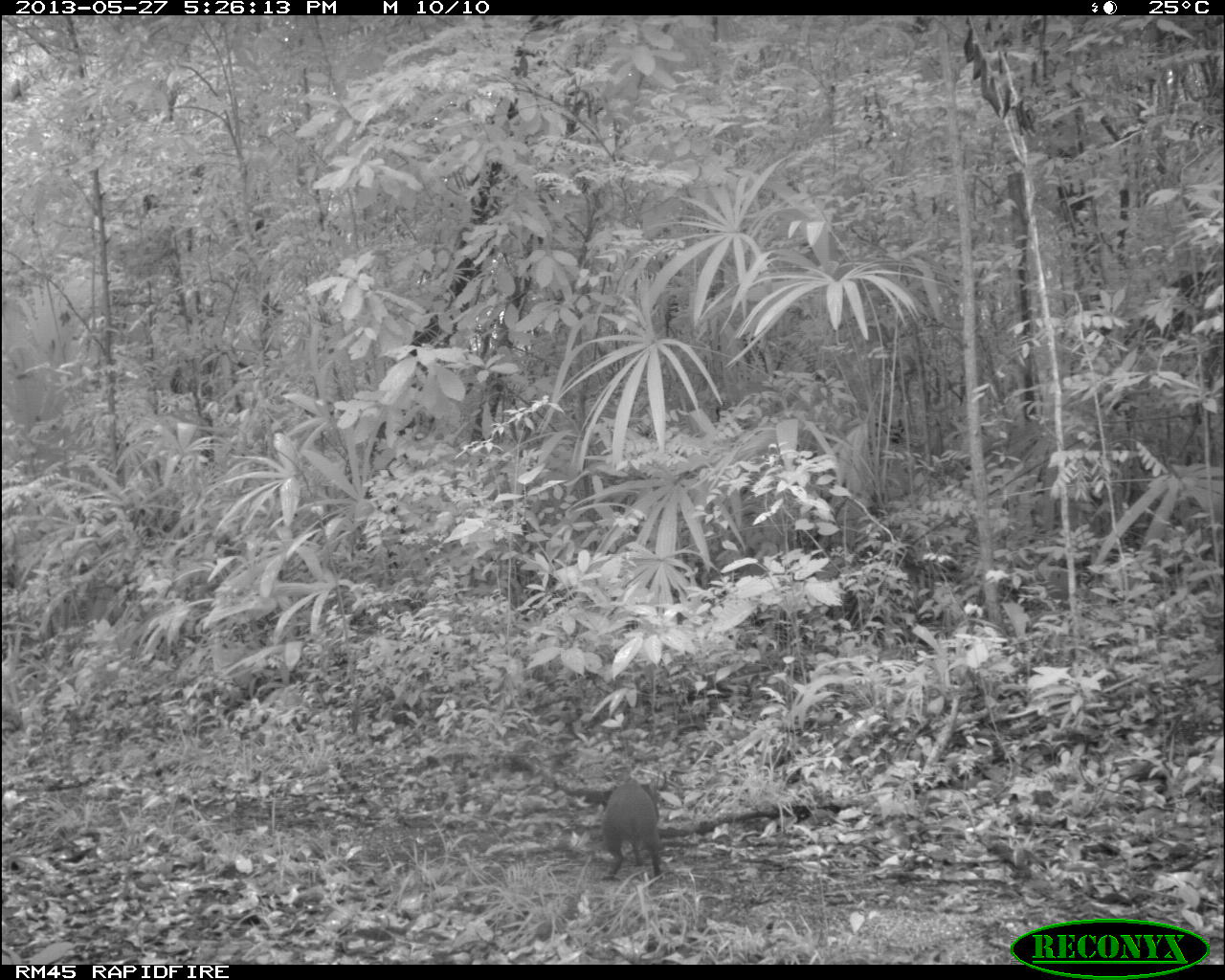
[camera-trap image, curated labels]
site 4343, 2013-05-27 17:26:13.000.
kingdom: Animalia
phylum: Chordata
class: Mammalia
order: Rodentia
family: Dasyproctidae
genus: Dasyprocta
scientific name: Dasyprocta punctata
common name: central american agouti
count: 1